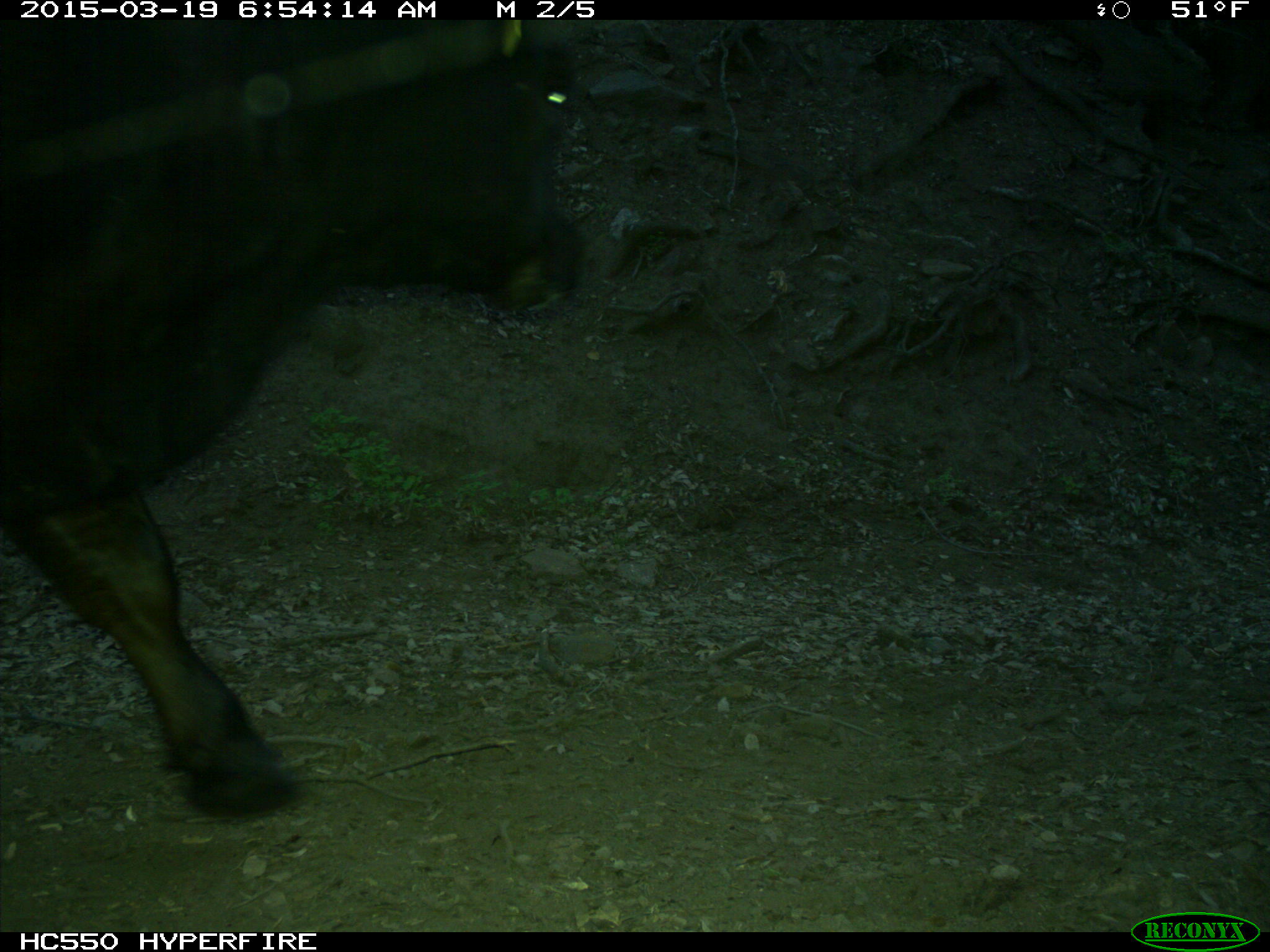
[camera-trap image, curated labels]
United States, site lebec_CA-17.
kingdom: Animalia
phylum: Chordata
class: Mammalia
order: Artiodactyla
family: Bovidae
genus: Bos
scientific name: Bos taurus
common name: domestic cow